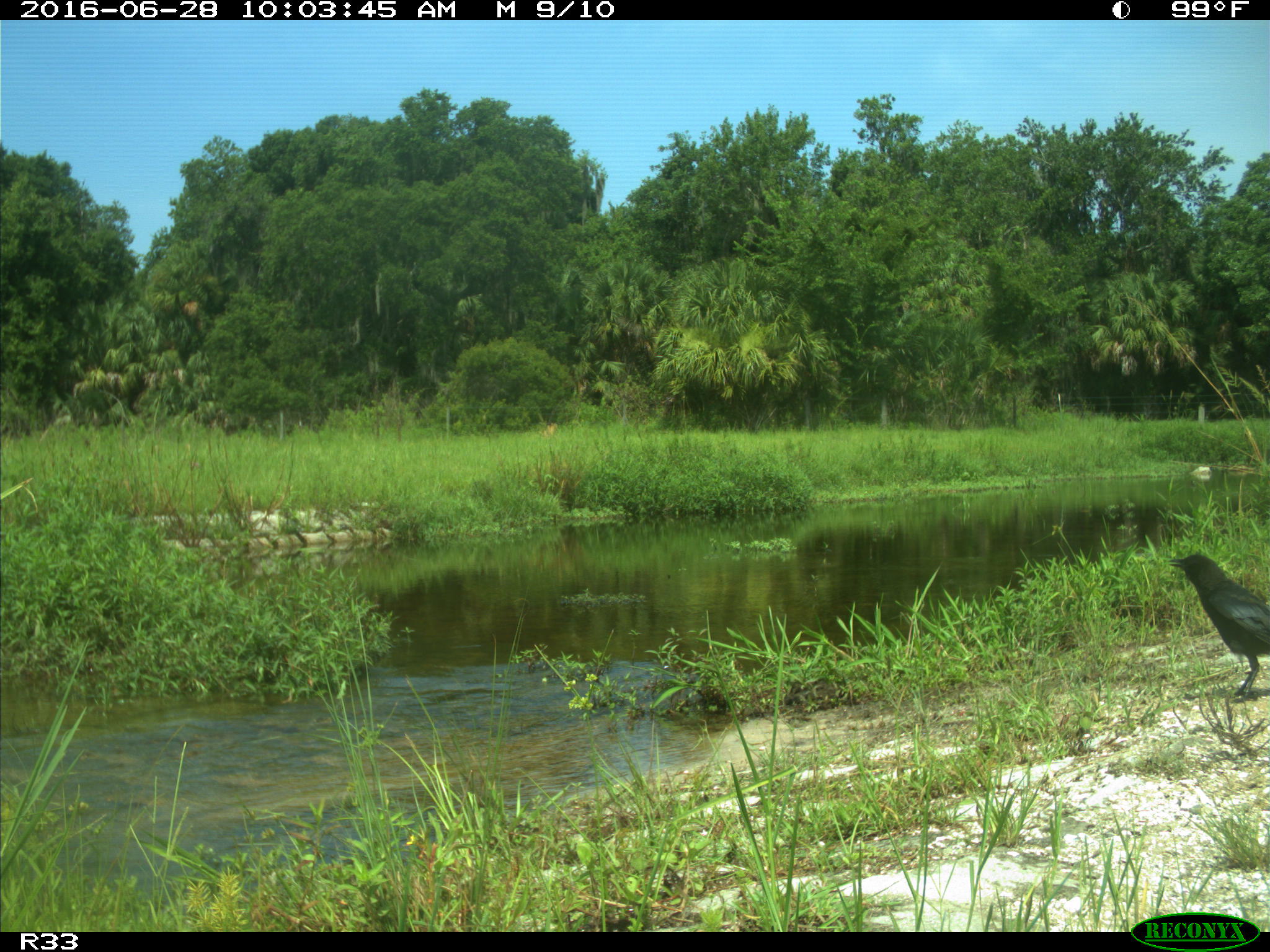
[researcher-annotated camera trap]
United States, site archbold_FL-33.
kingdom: Animalia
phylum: Chordata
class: Aves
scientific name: Aves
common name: birds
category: unidentified bird